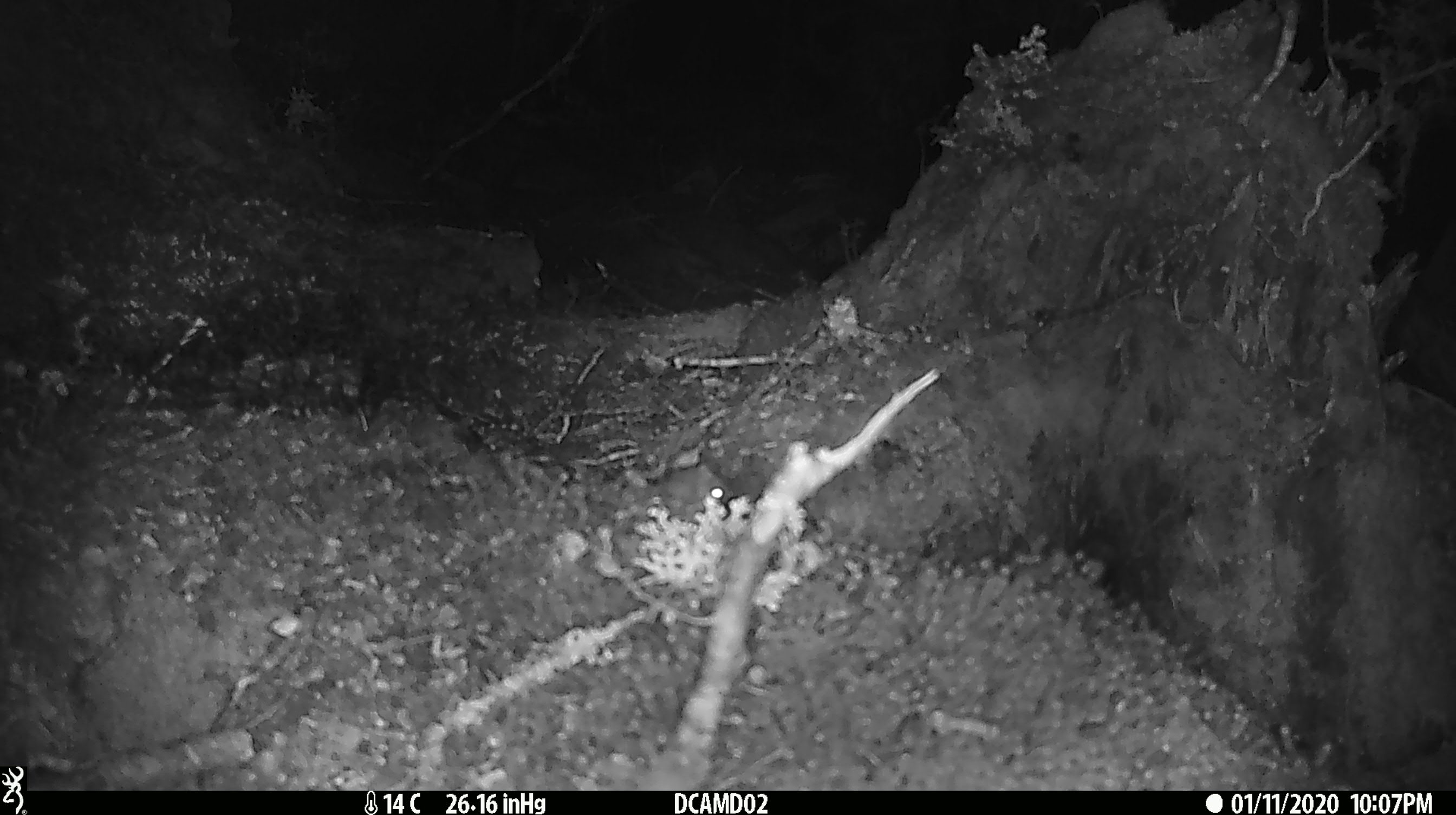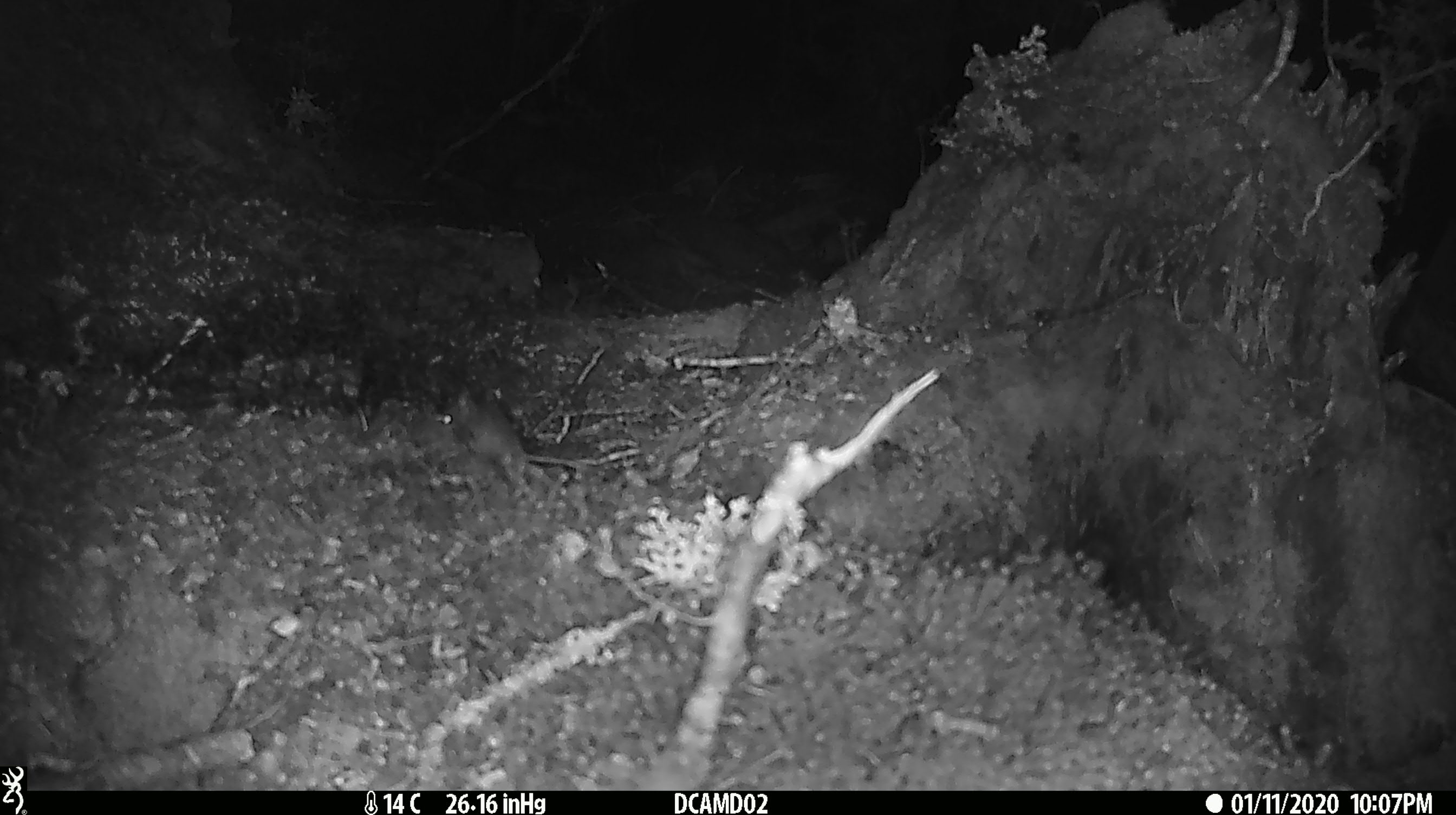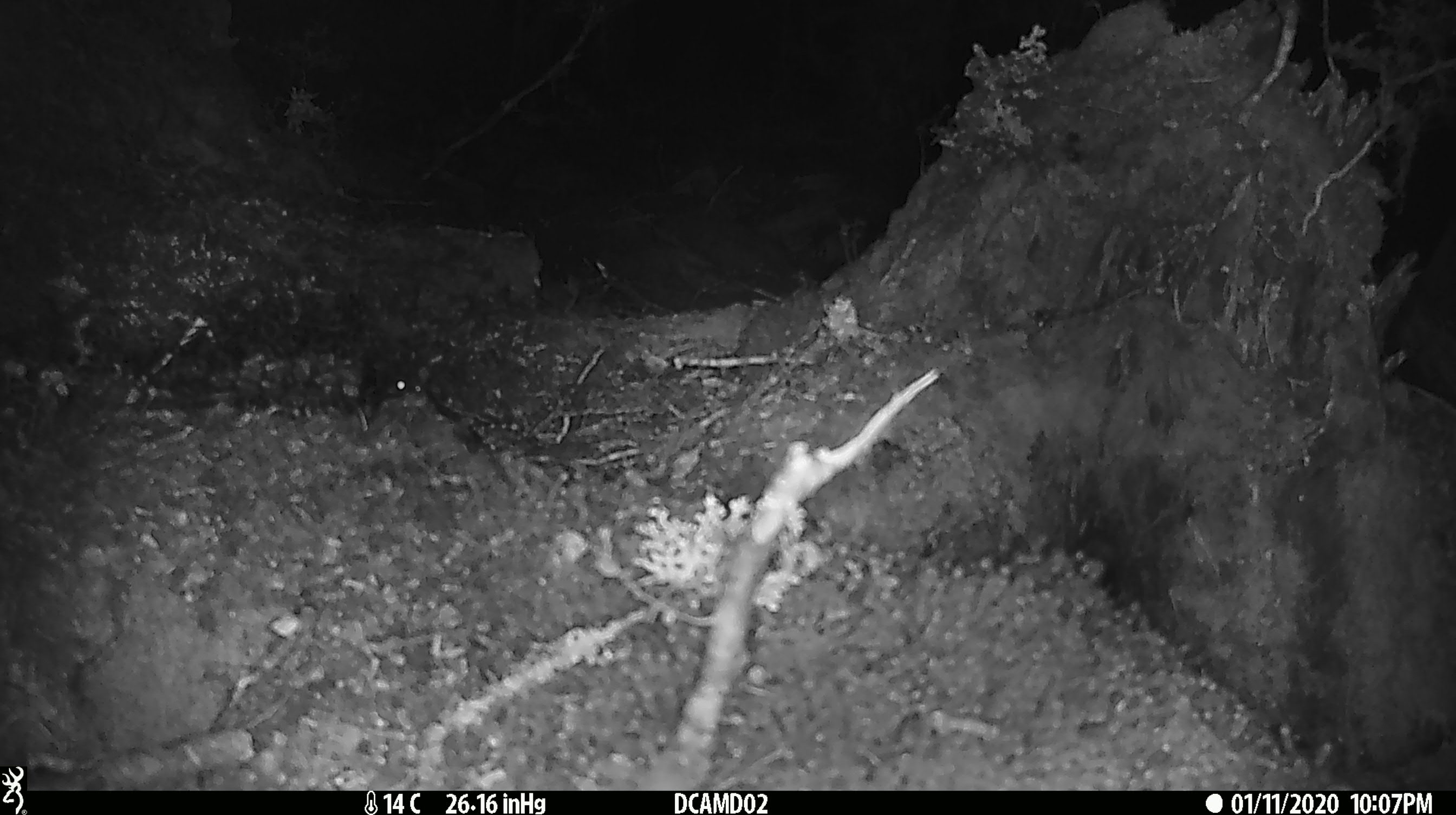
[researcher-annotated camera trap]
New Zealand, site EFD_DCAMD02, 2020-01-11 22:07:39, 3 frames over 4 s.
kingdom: Animalia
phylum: Chordata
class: Mammalia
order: Rodentia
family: Muridae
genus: Mus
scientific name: Mus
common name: mouse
Mouse (Mus).